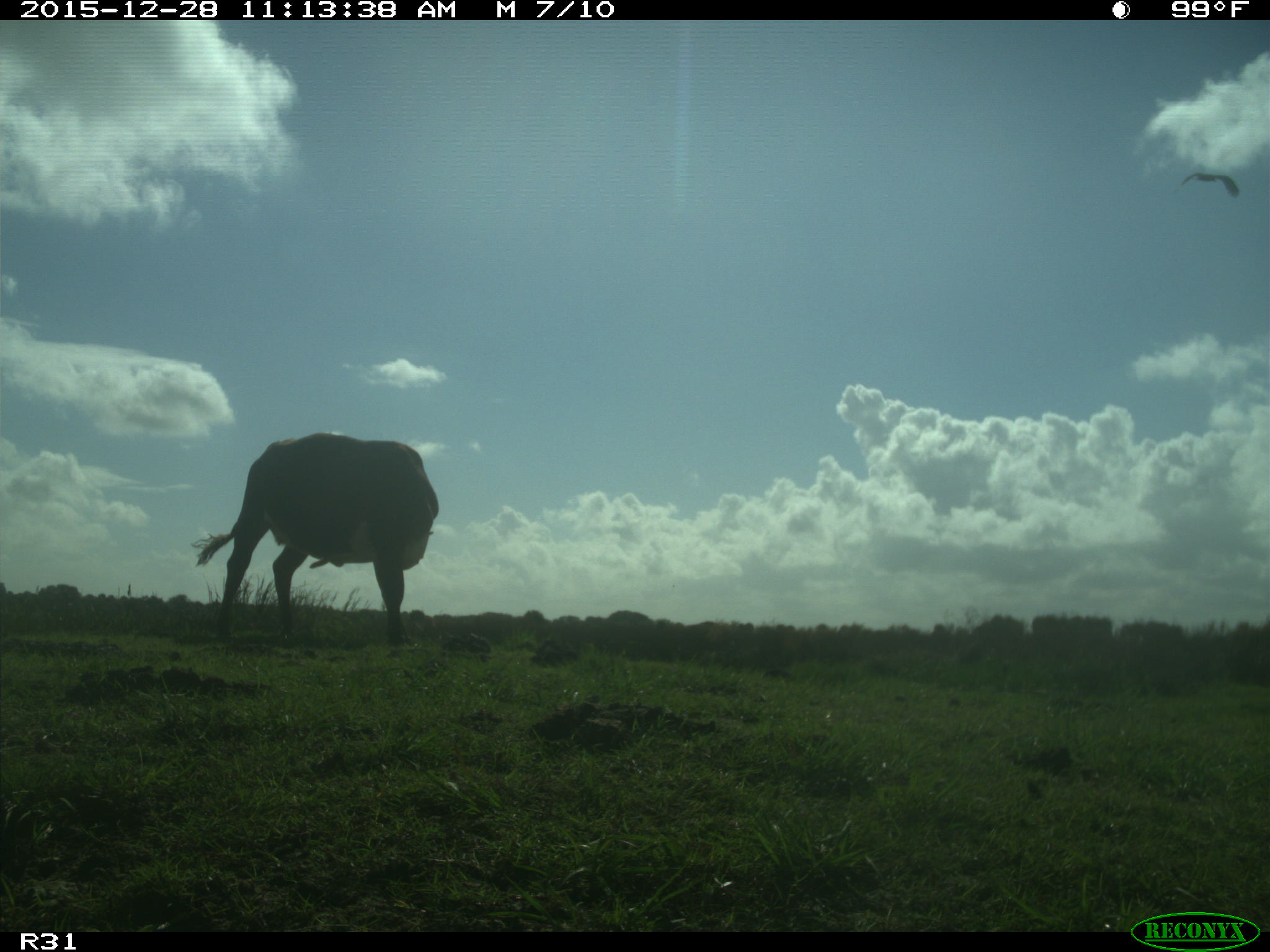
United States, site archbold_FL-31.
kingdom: Animalia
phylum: Chordata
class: Mammalia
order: Artiodactyla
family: Bovidae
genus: Bos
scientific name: Bos taurus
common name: domestic cow